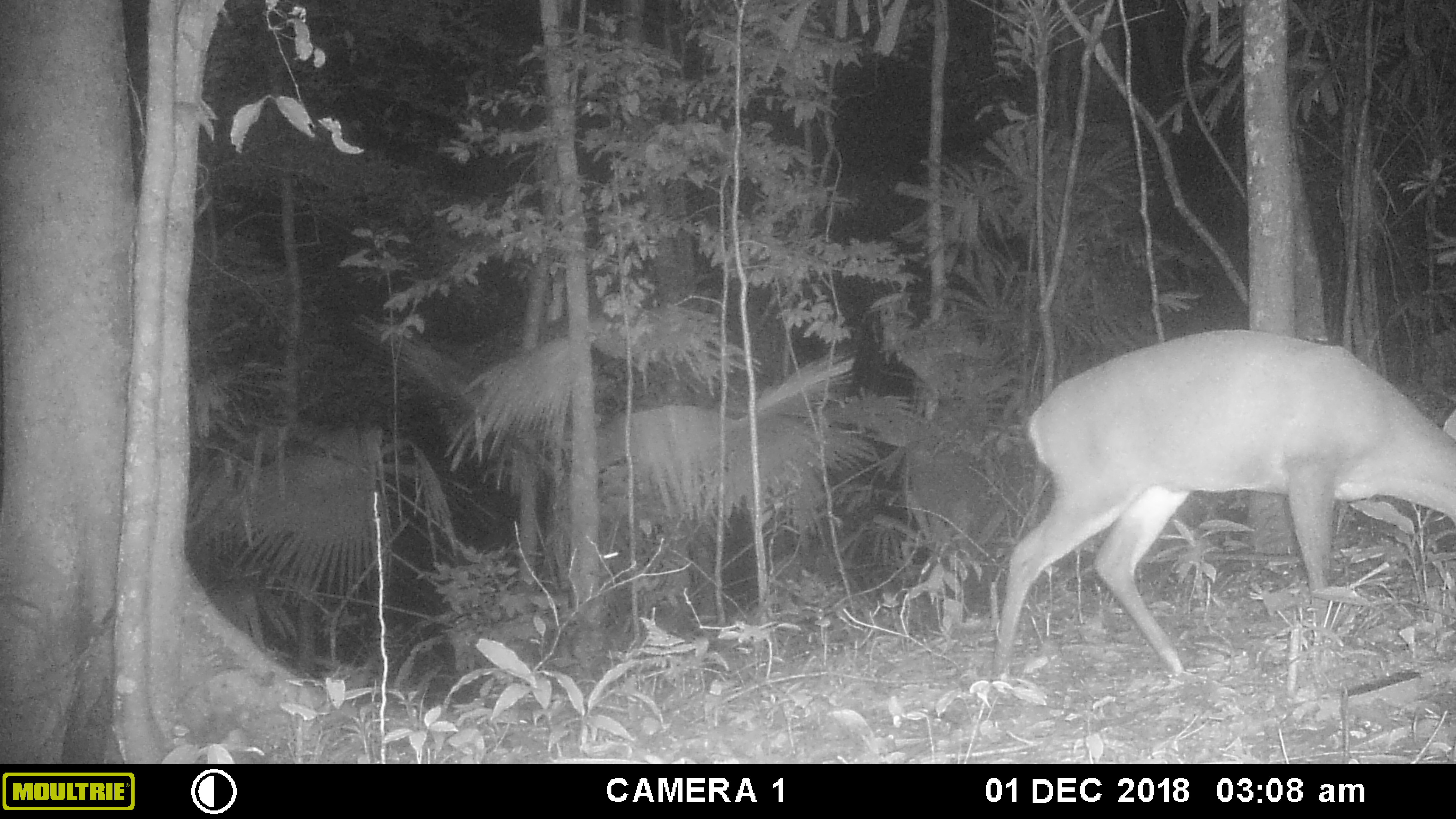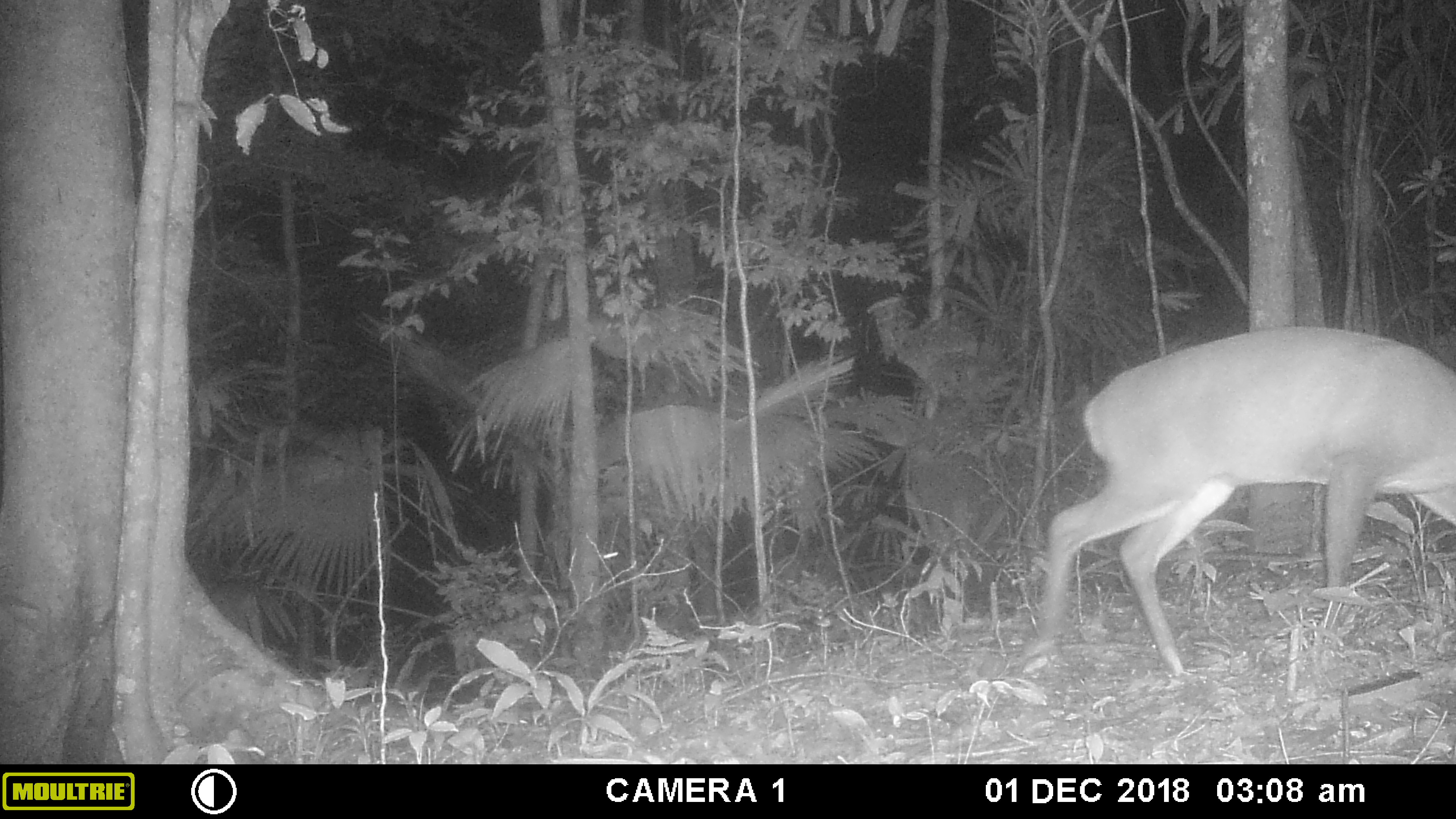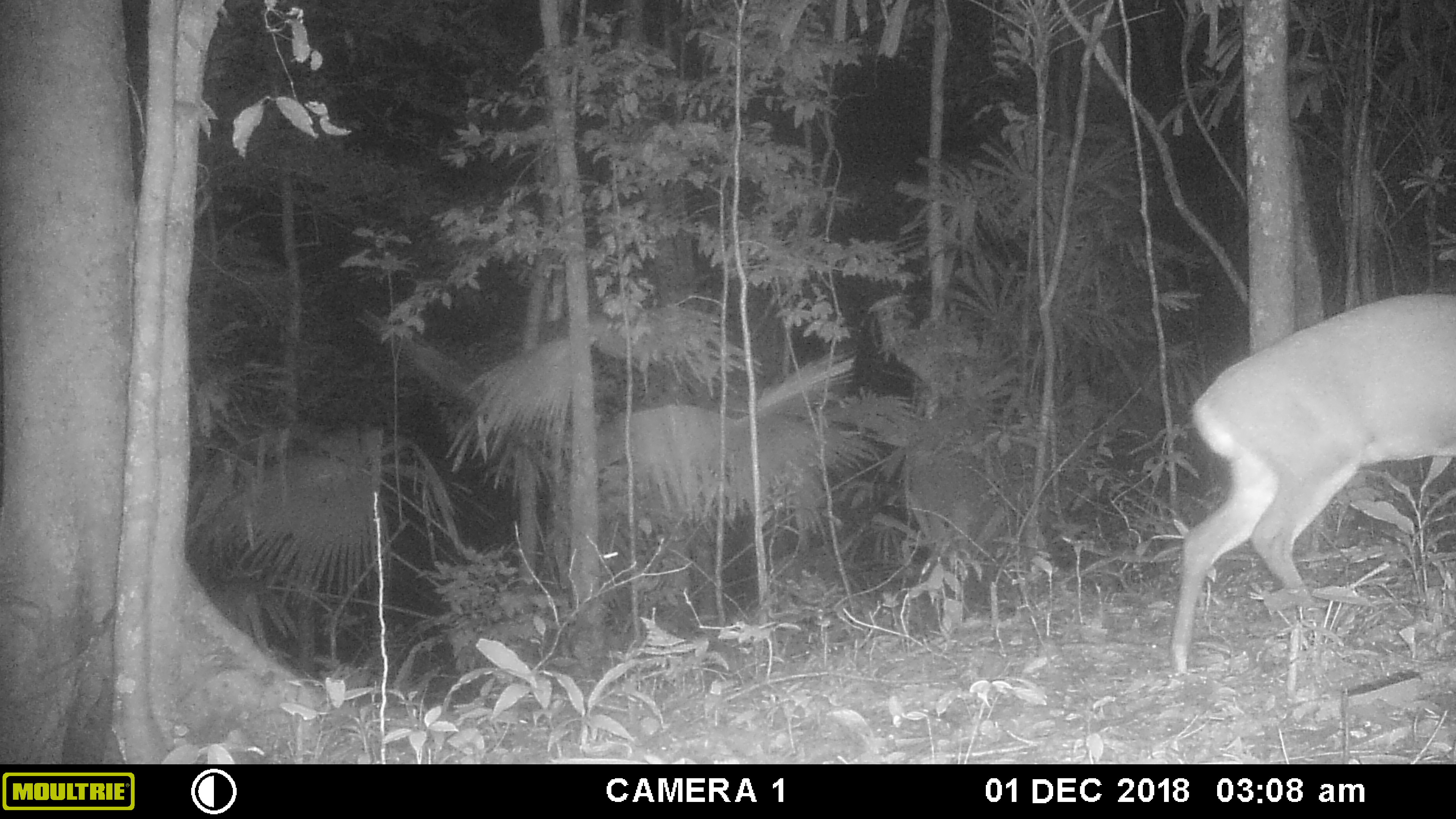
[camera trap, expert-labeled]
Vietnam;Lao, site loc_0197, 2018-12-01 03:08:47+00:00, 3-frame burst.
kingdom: Animalia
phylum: Chordata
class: Mammalia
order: Artiodactyla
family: Cervidae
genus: Muntiacus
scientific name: Muntiacus vuquangensis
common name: large-antlered muntjac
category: large antlered muntjac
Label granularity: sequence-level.